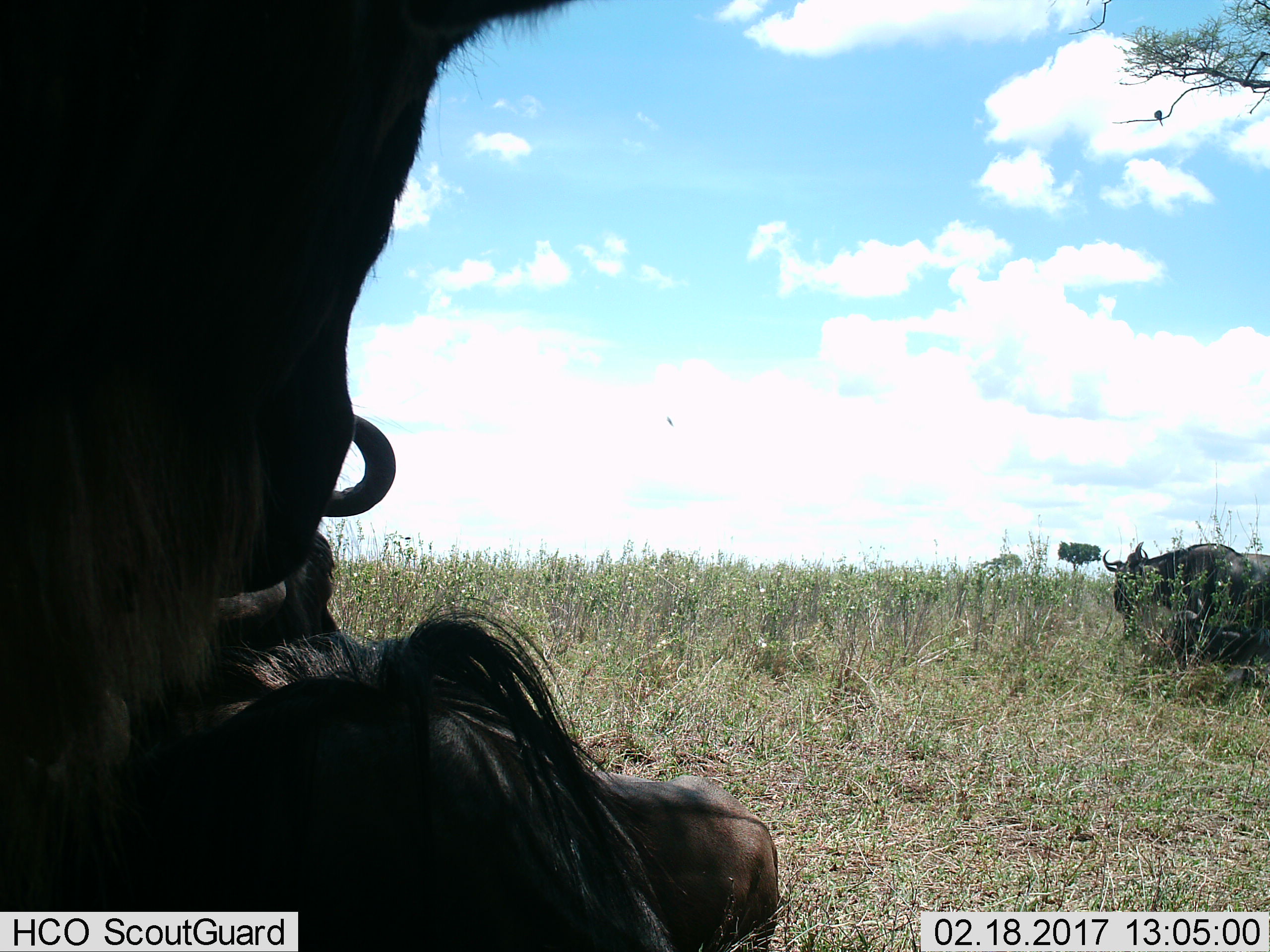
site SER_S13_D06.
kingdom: Animalia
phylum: Chordata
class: Mammalia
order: Artiodactyla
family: Bovidae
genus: Connochaetes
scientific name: Connochaetes taurinus taurinus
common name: blue wildebeest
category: wildebeestblue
Wildebeestblue (blue wildebeest) (Connochaetes taurinus taurinus), count 3. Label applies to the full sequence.